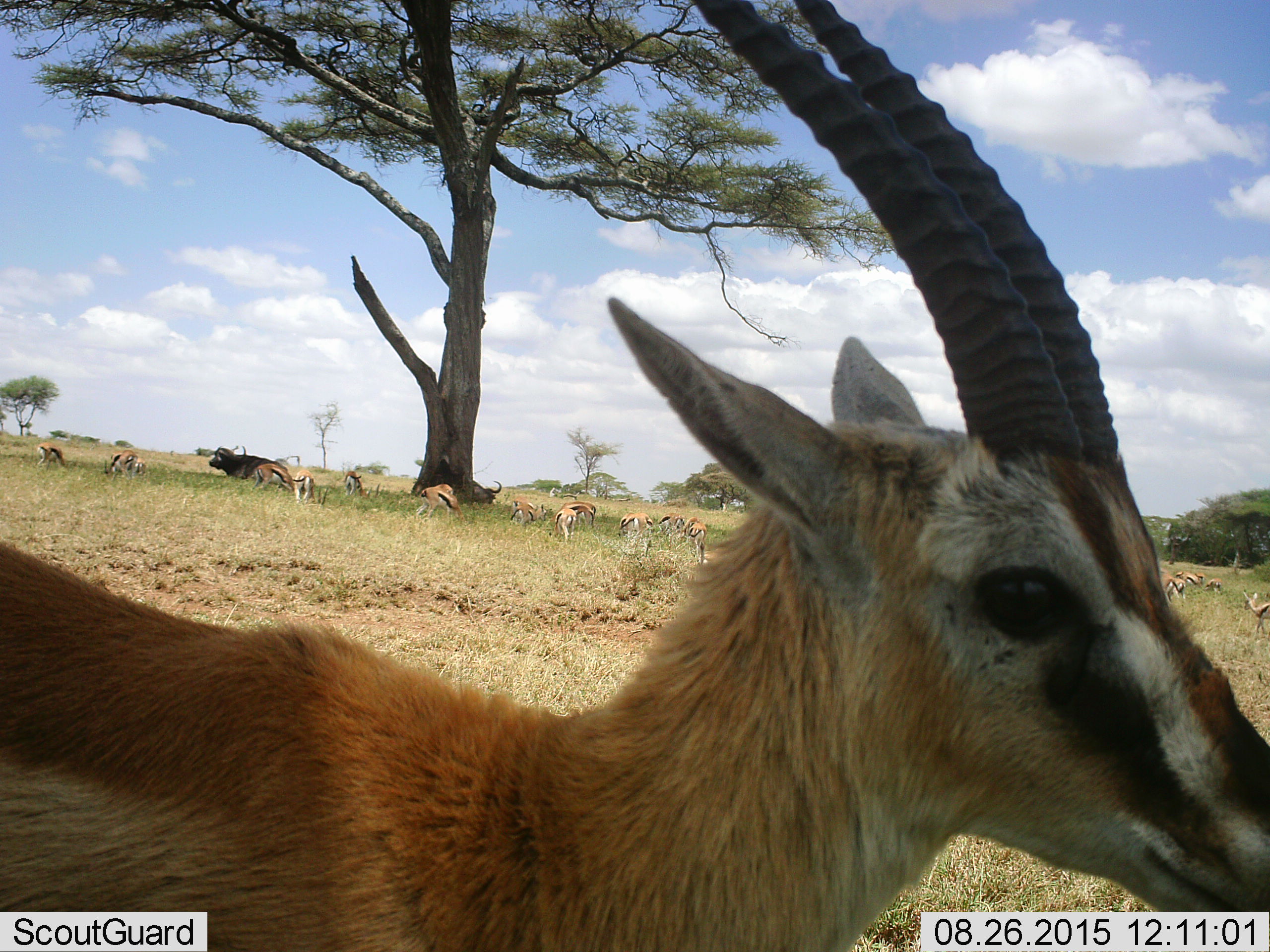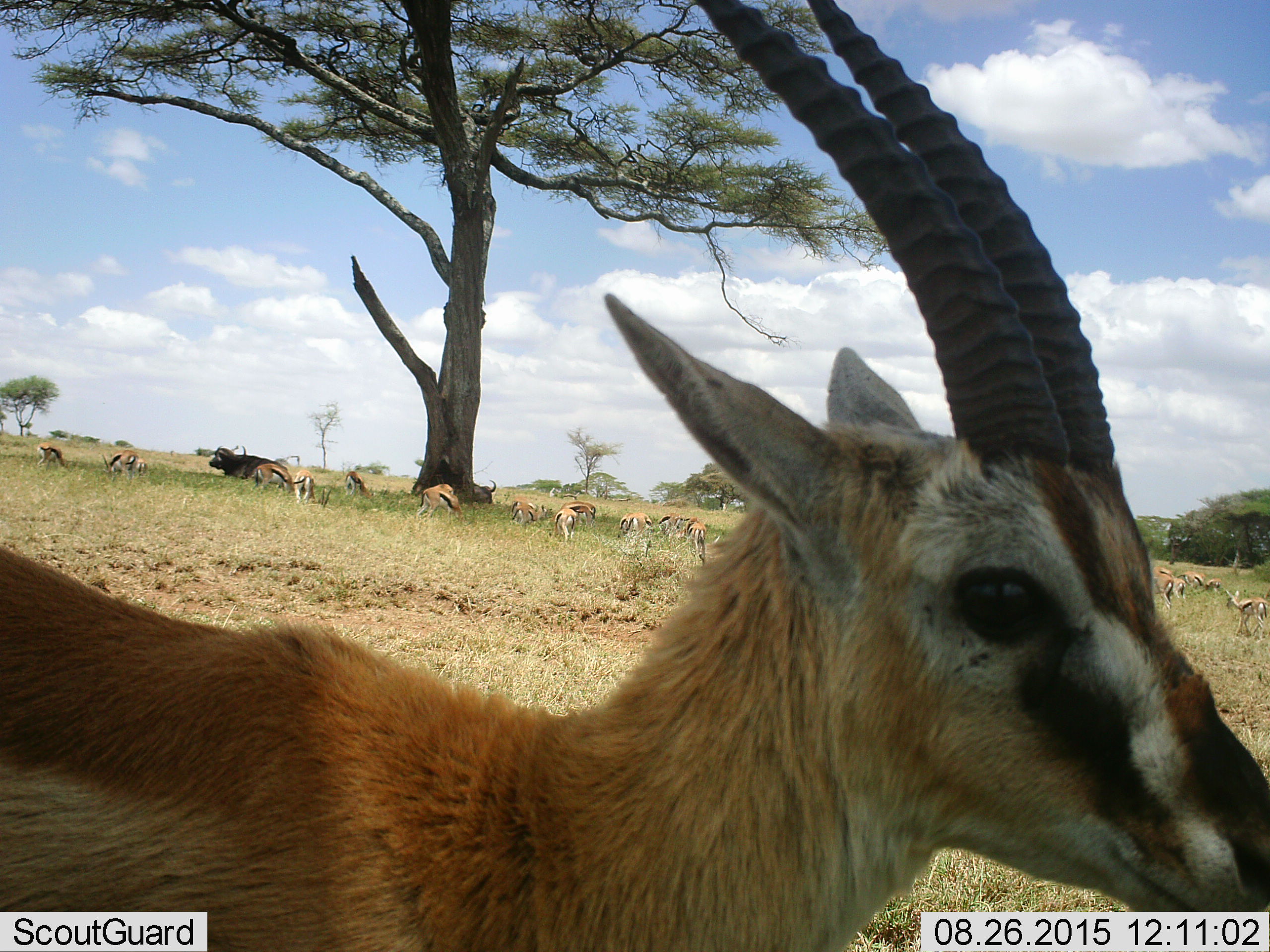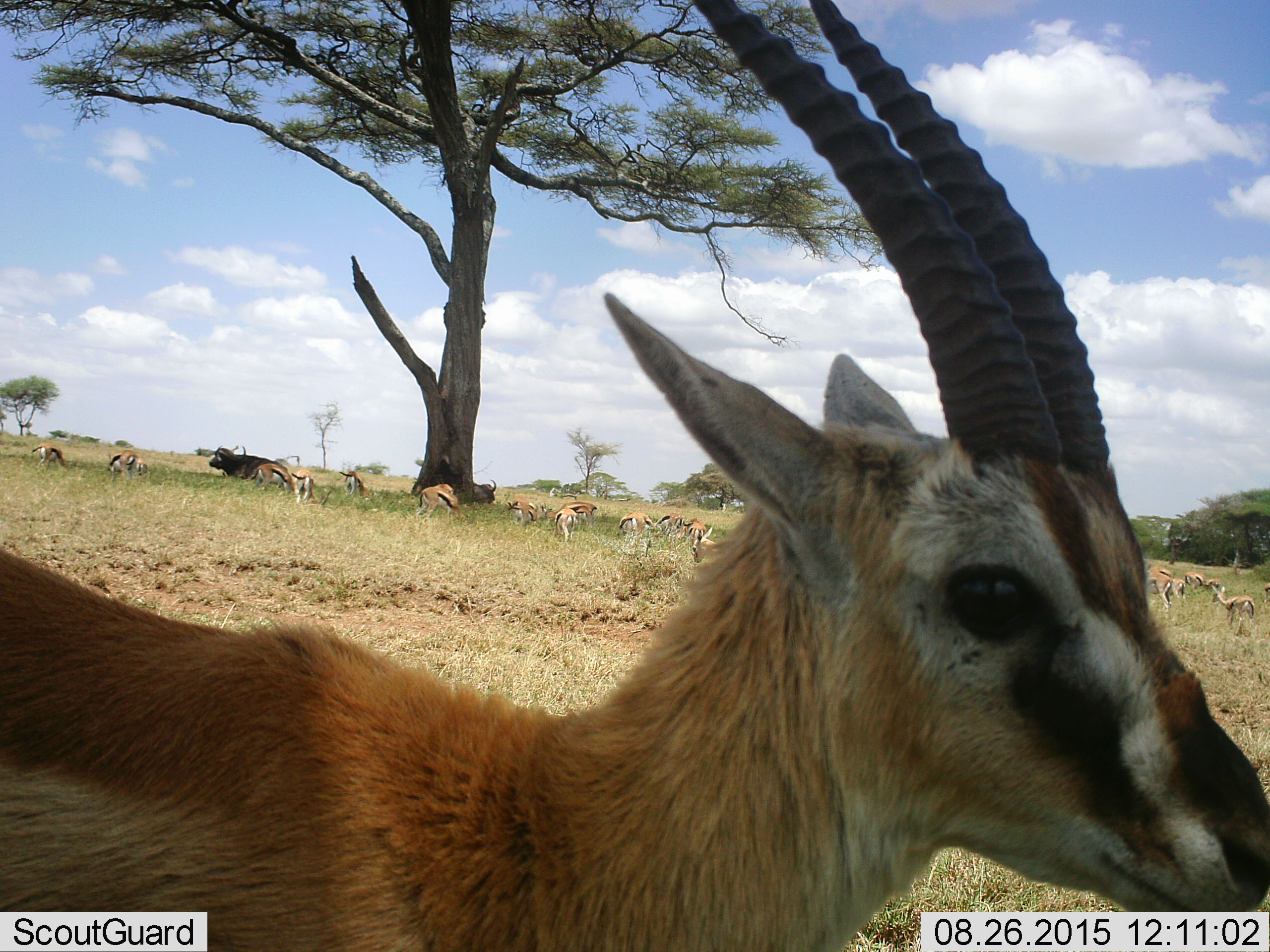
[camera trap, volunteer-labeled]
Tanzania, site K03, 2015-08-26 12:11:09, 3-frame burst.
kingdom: Animalia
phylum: Chordata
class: Mammalia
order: Artiodactyla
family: Bovidae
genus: Syncerus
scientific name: Syncerus caffer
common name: cape buffalo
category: buffalo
Buffalo (cape buffalo) (Syncerus caffer), count 2. Behavior (volunteer vote fractions): standing 14%, resting 86%, moving 0%, interacting 0%. Young present (vote fraction): 0%. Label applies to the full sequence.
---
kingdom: Animalia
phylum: Chordata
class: Mammalia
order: Artiodactyla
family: Bovidae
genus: Eudorcas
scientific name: Eudorcas thomsonii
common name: thomson's gazelle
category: gazellethomsons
Gazellethomsons (thomson's gazelle) (Eudorcas thomsonii), count 11-50. Behavior (volunteer vote fractions): standing 89%, resting 11%, moving 56%, interacting 0%. Young present (vote fraction): 11%. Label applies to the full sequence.